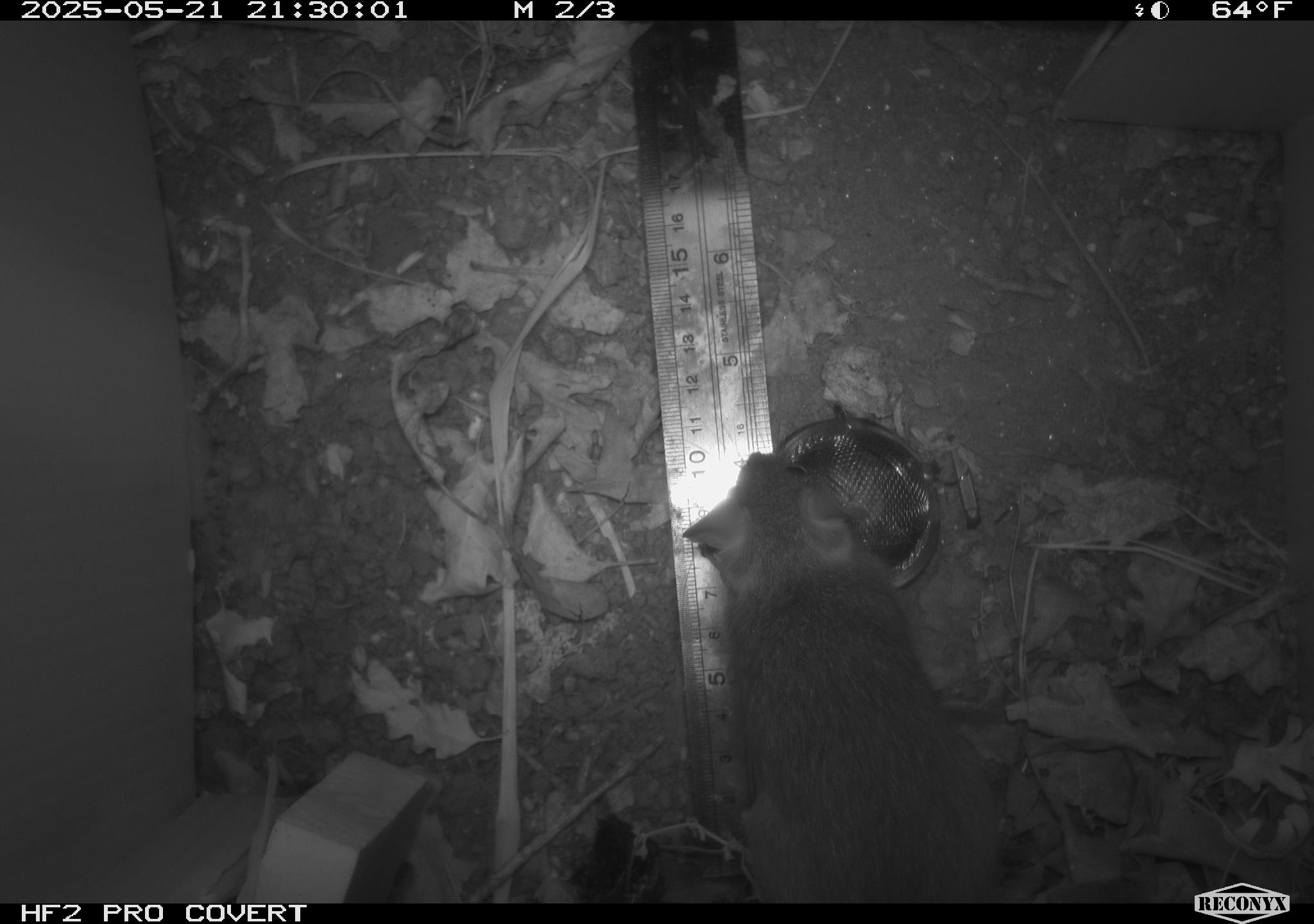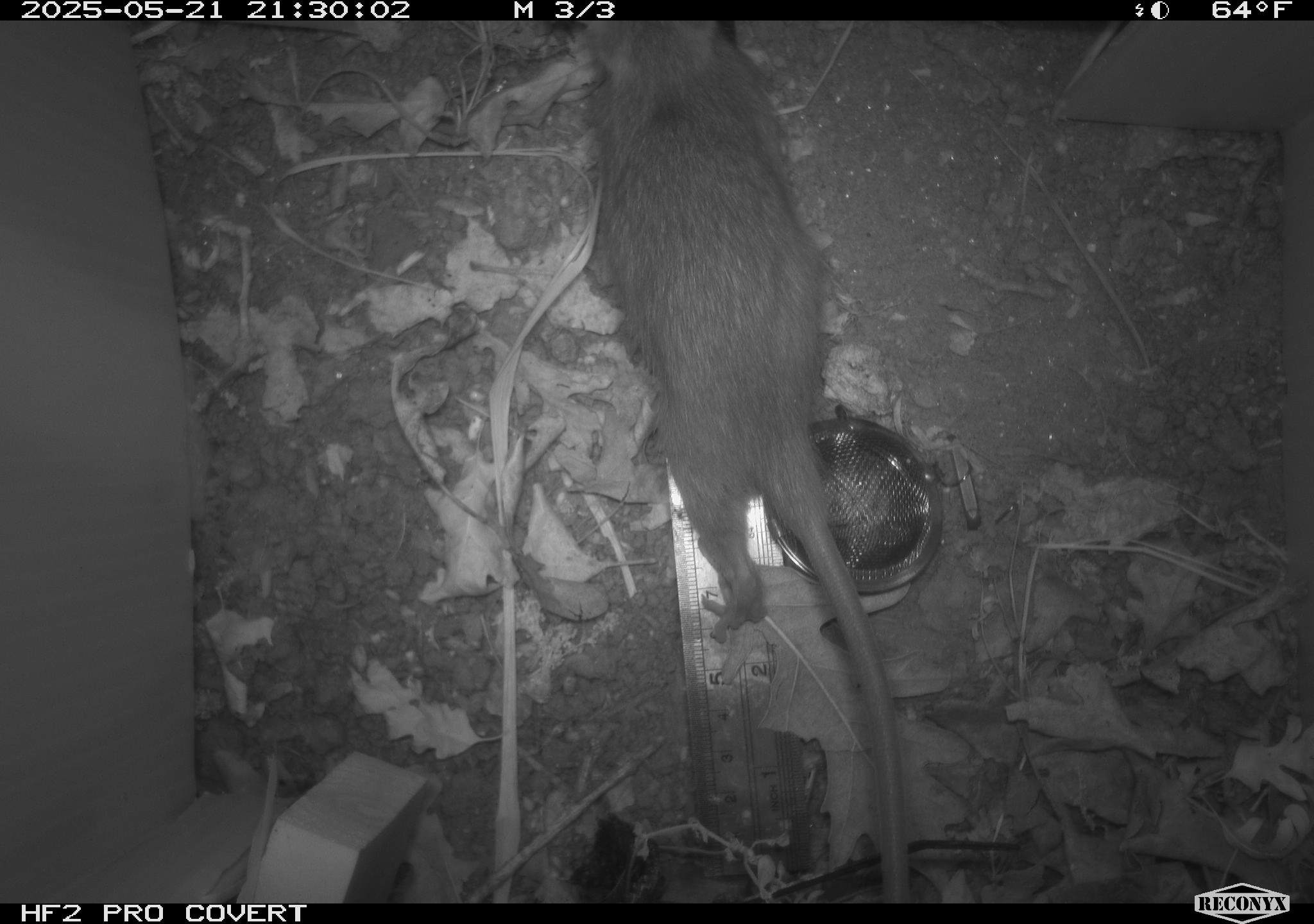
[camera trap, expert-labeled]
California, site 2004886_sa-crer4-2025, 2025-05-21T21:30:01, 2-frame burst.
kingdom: Animalia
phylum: Chordata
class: Mammalia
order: Rodentia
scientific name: Rodentia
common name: rodent